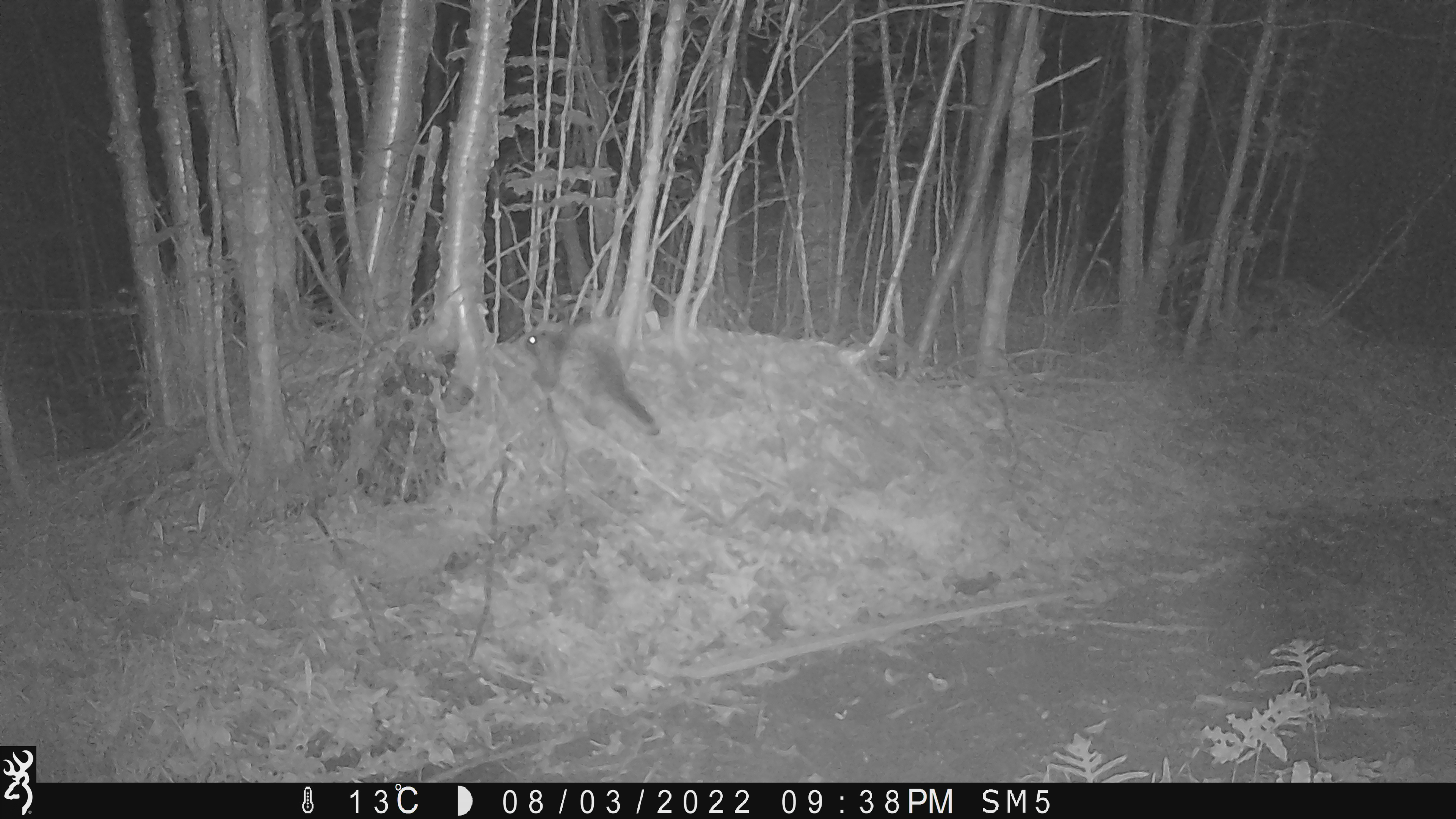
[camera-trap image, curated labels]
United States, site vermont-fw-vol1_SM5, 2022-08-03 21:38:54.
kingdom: Animalia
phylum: Chordata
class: Mammalia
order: Rodentia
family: Erethizontidae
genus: Erethizon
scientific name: Erethizon dorsatum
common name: porcupine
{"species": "porcupine (Erethizon dorsatum)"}